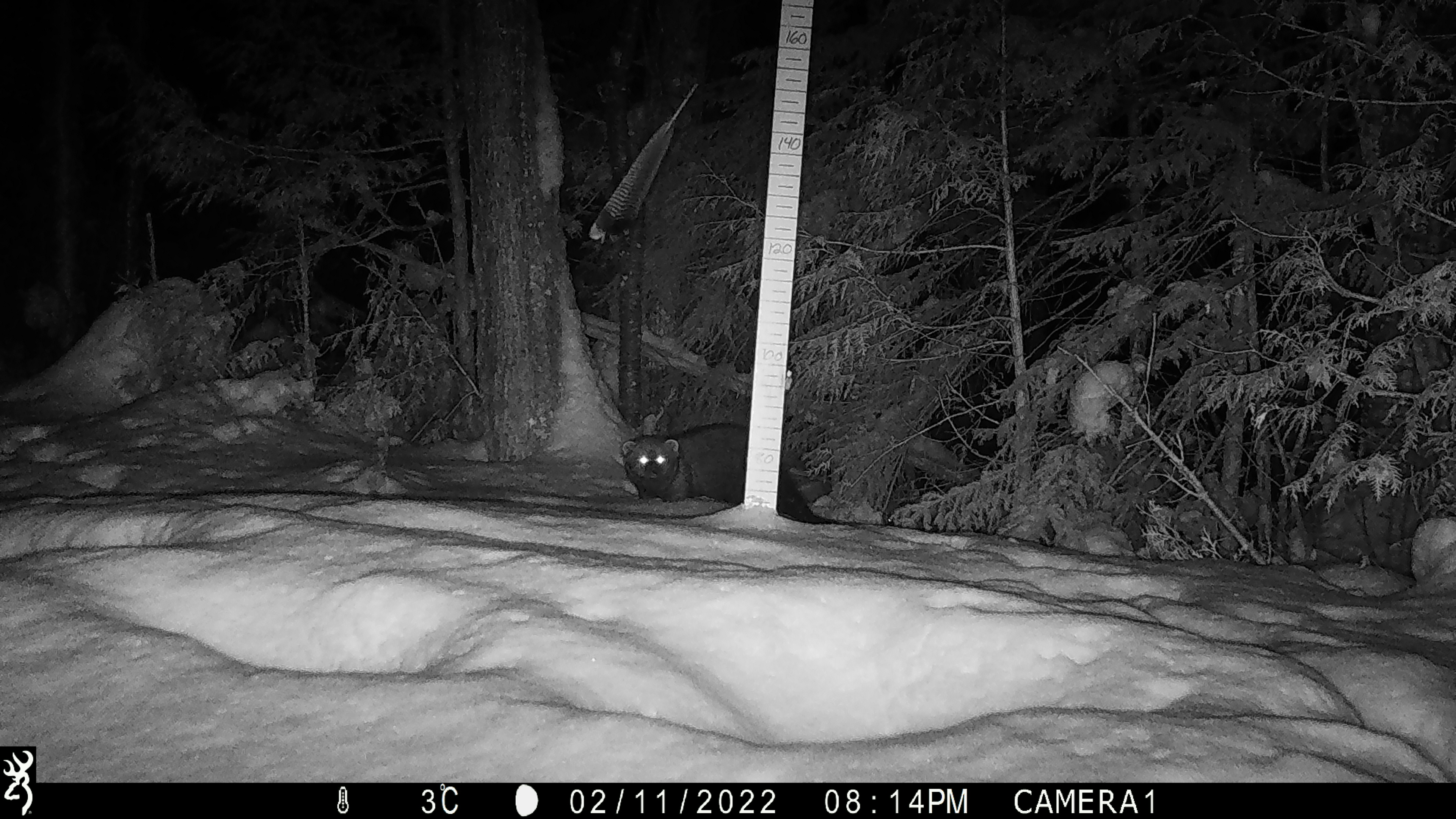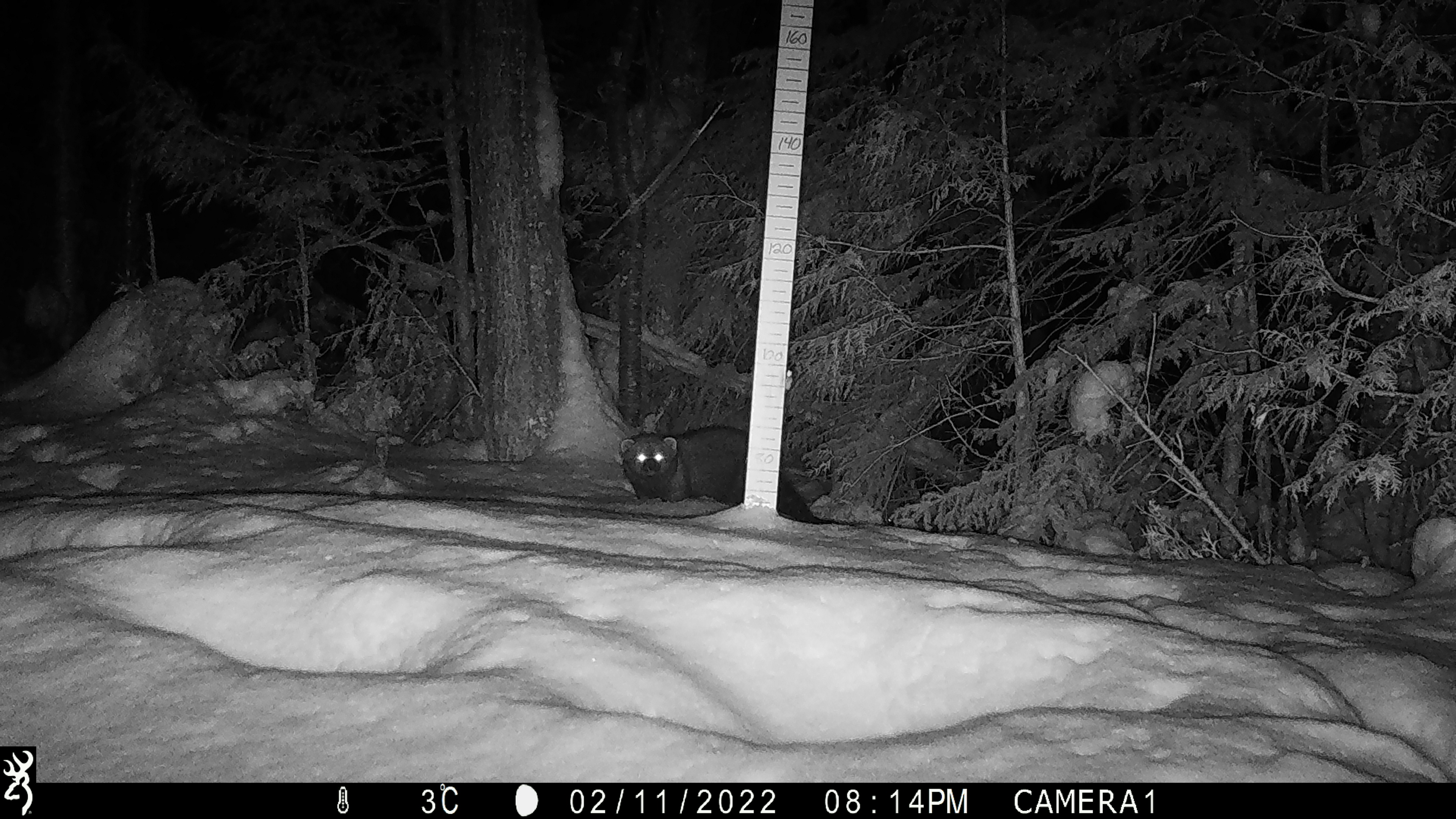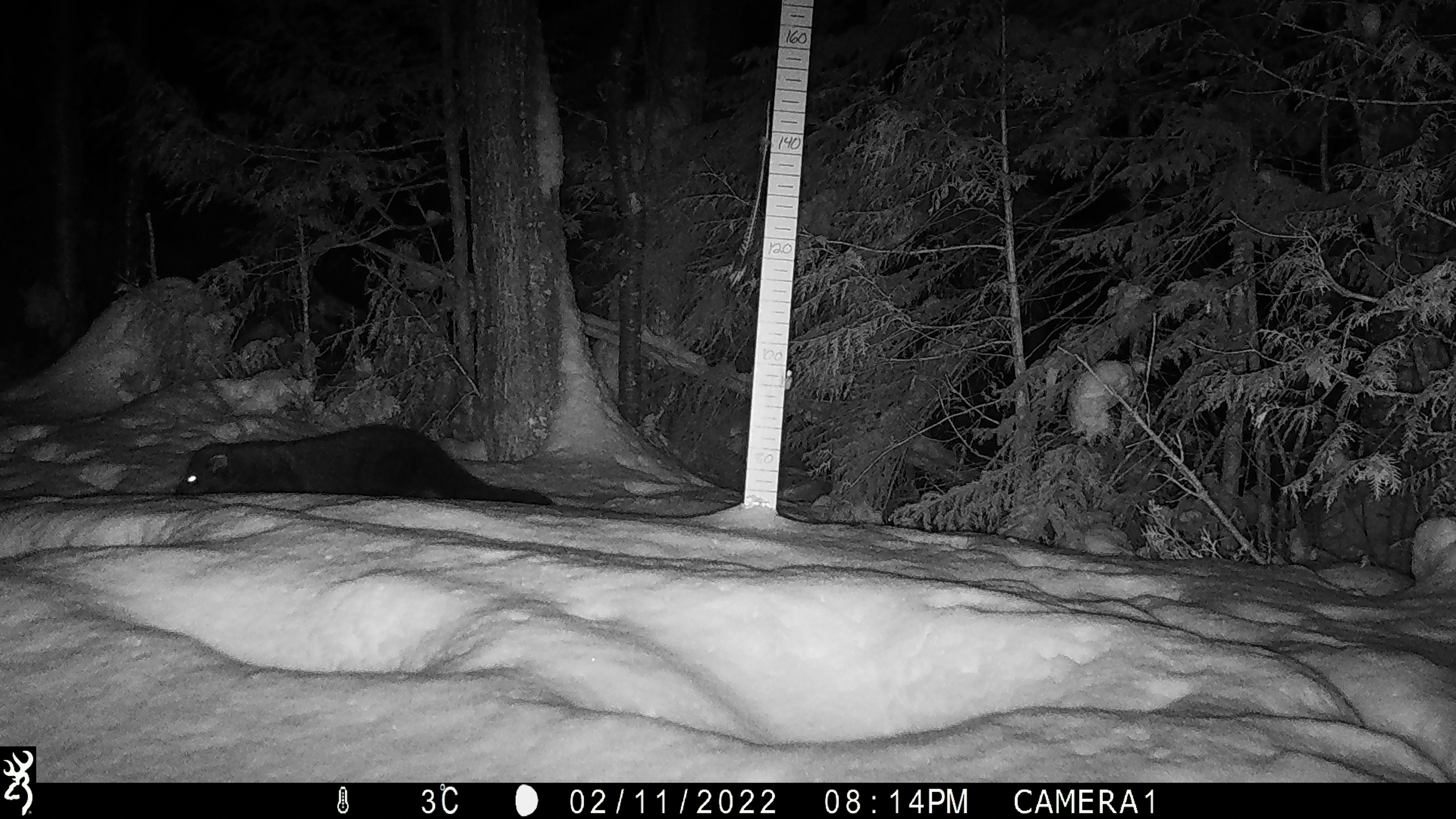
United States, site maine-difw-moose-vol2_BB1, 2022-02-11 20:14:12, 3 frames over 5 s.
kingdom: Animalia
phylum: Chordata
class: Mammalia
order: Carnivora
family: Mustelidae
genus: Pekania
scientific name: Pekania pennanti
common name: fisher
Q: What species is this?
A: Fisher (Pekania pennanti).